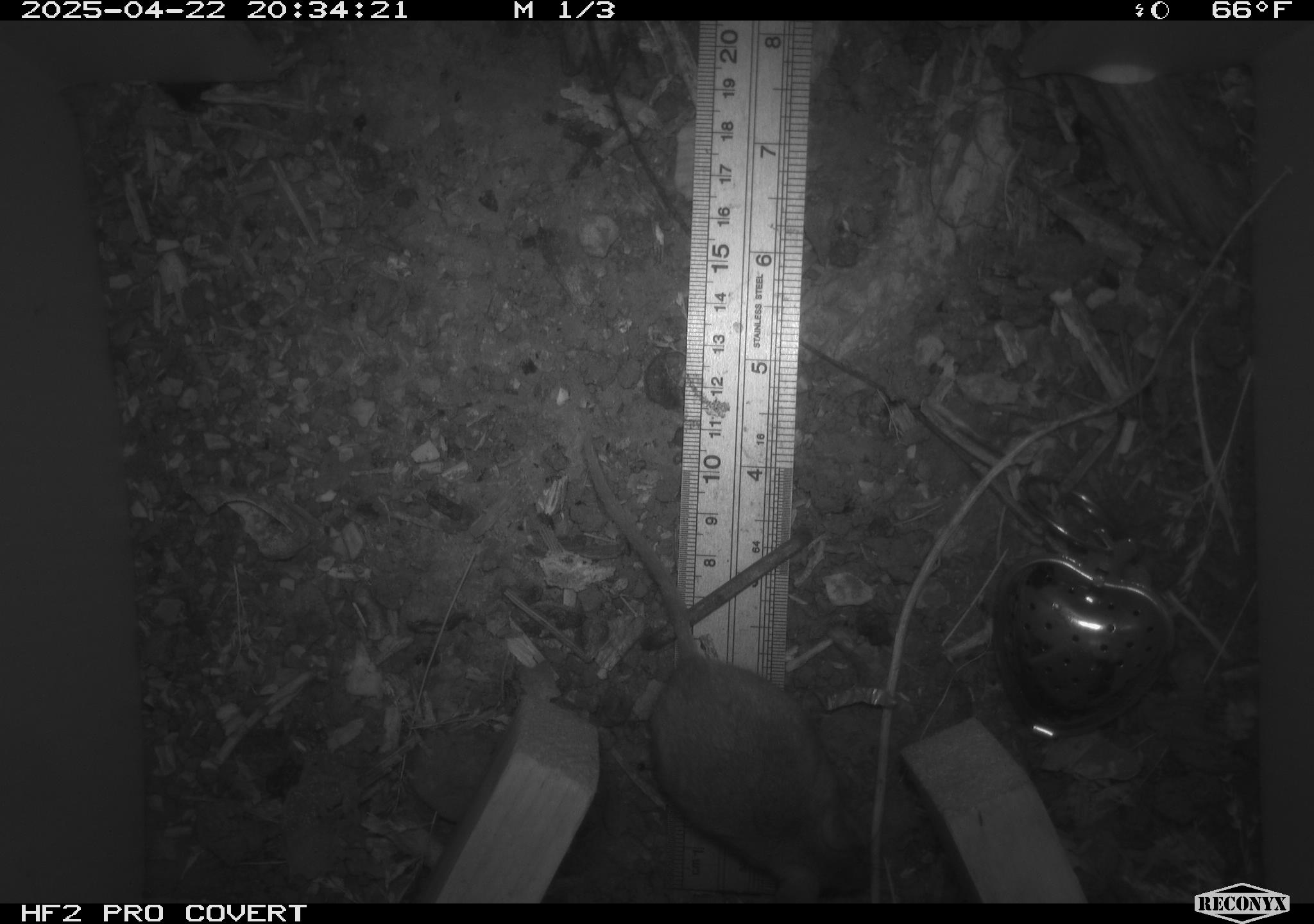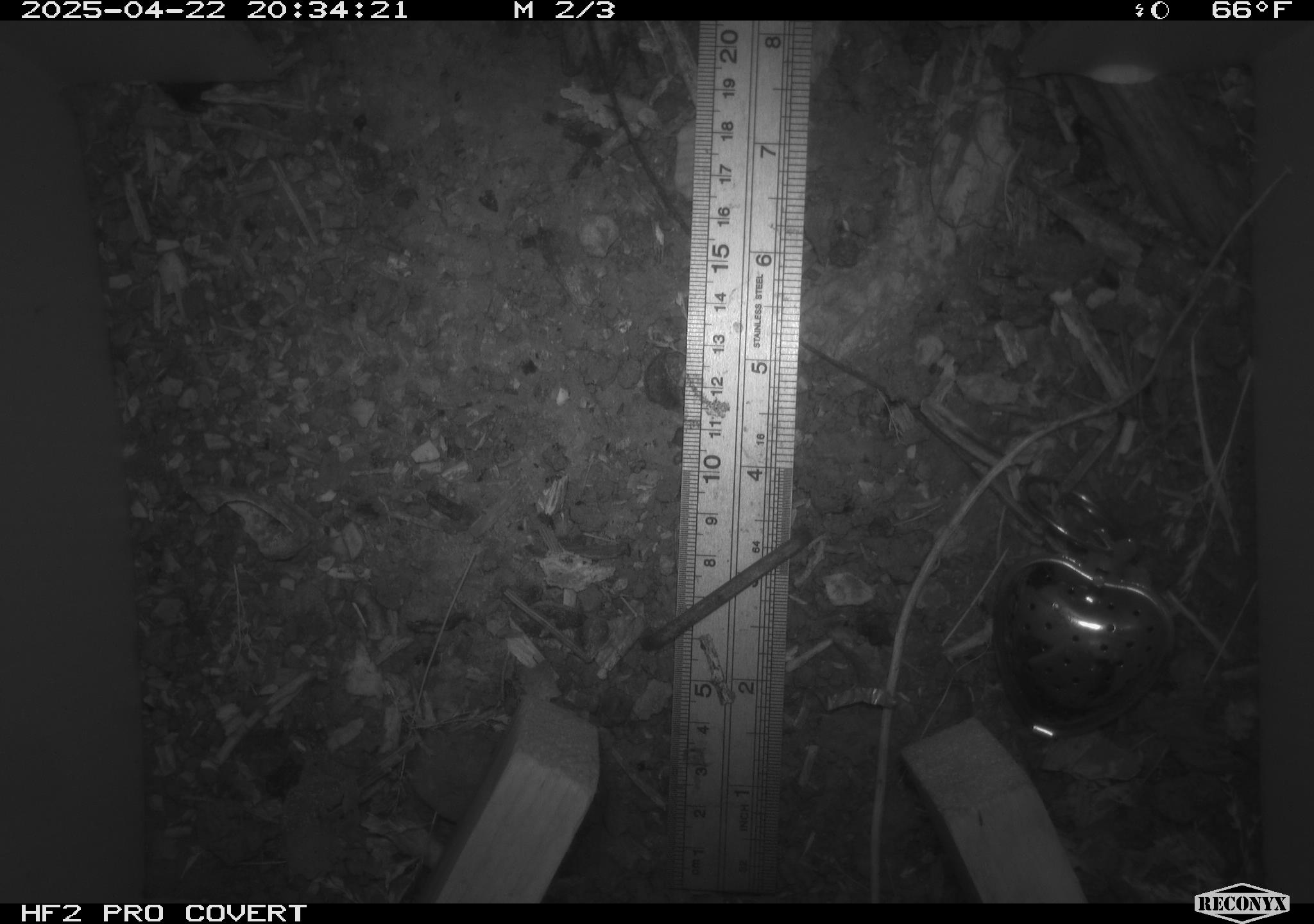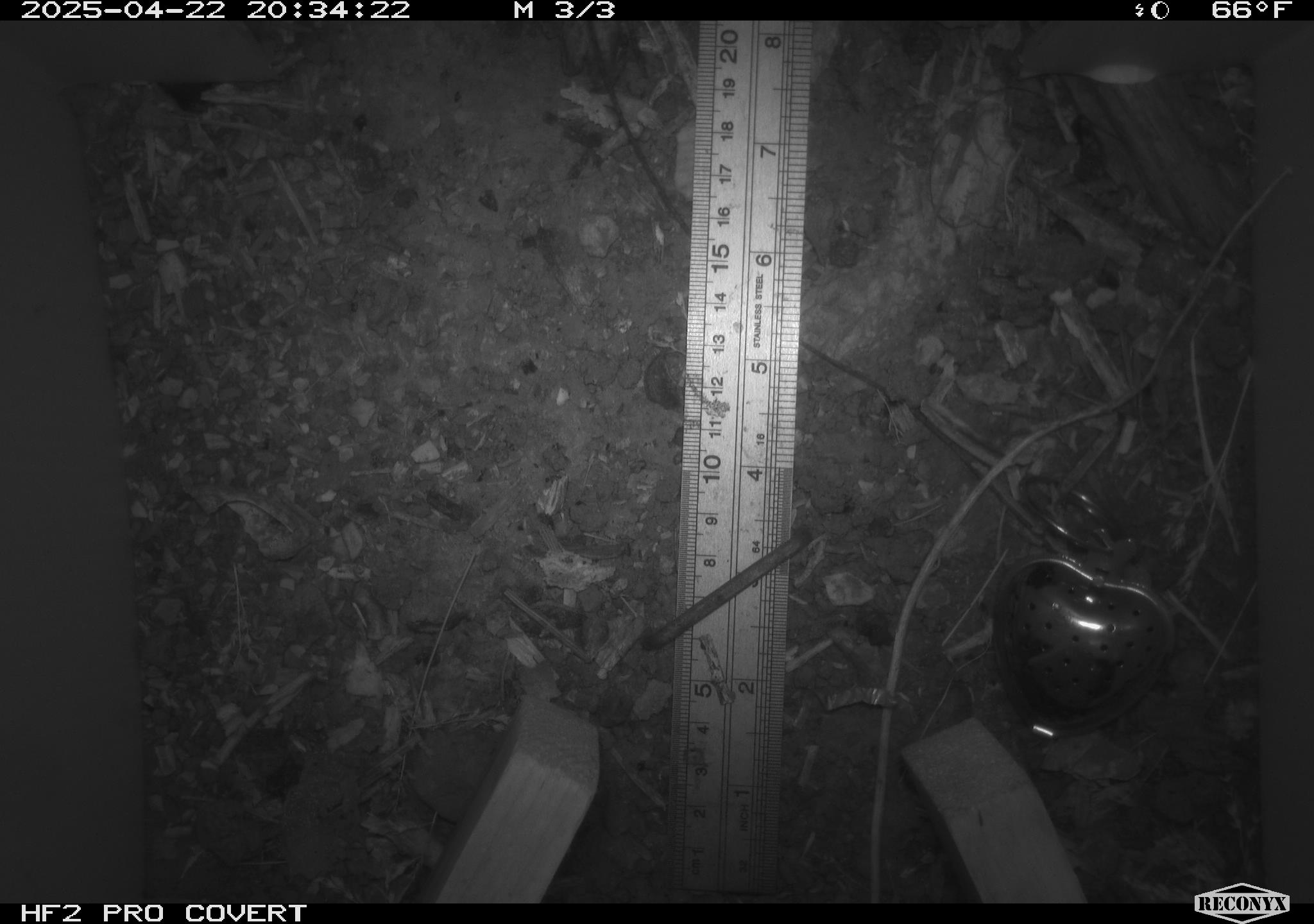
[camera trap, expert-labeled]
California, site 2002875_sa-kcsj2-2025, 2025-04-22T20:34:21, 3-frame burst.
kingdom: Animalia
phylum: Chordata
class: Mammalia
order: Rodentia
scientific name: Rodentia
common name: rodent